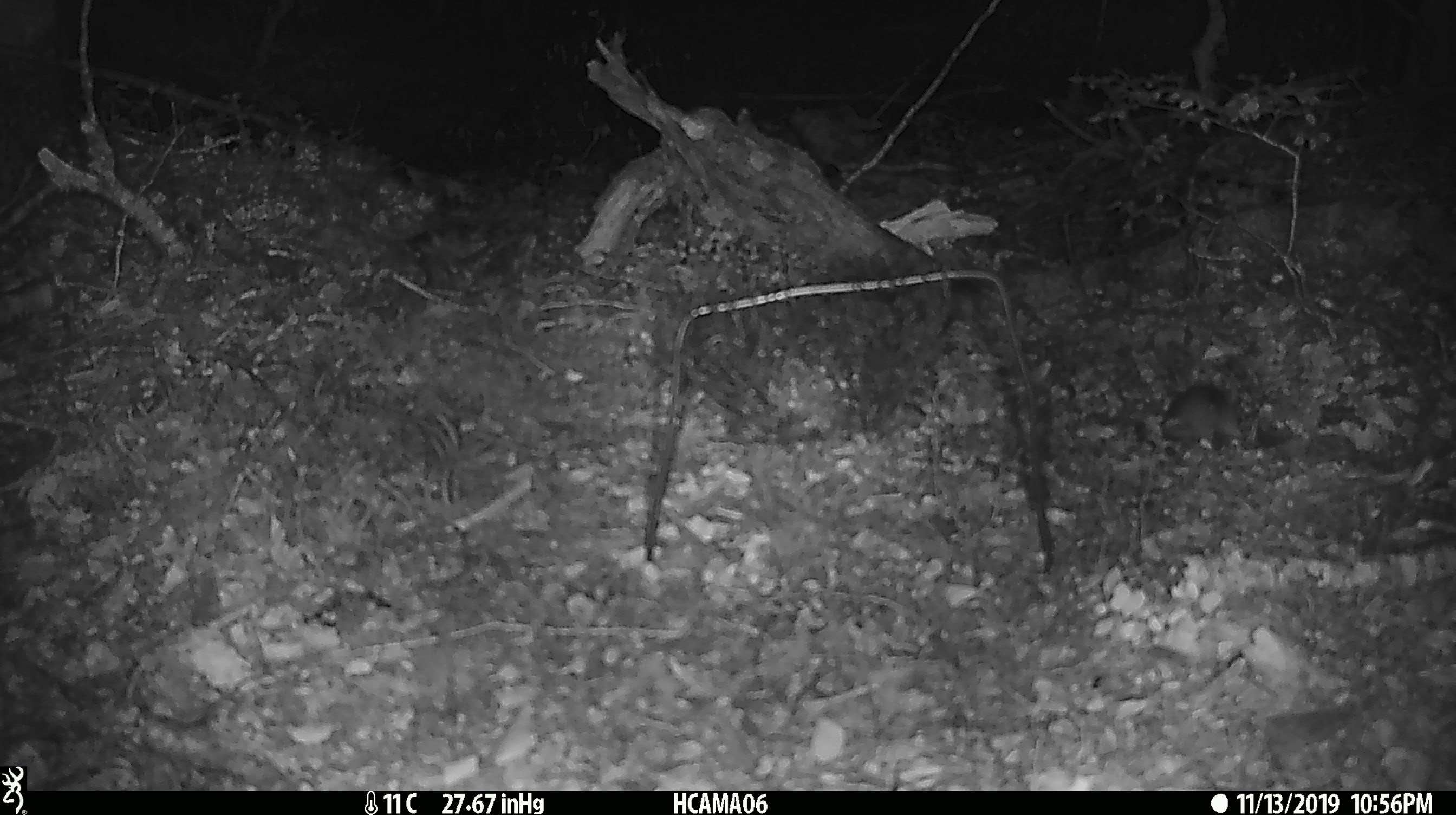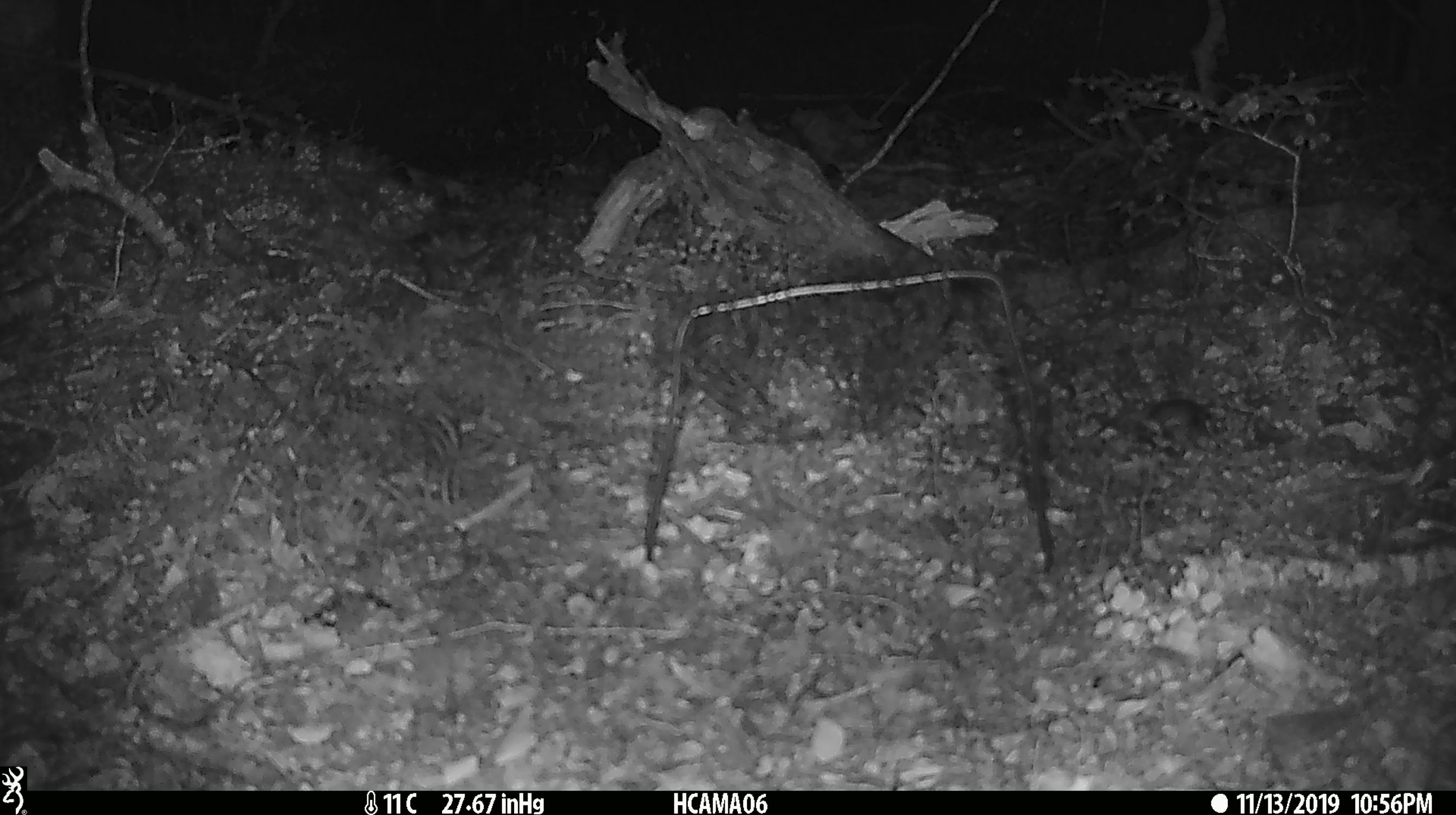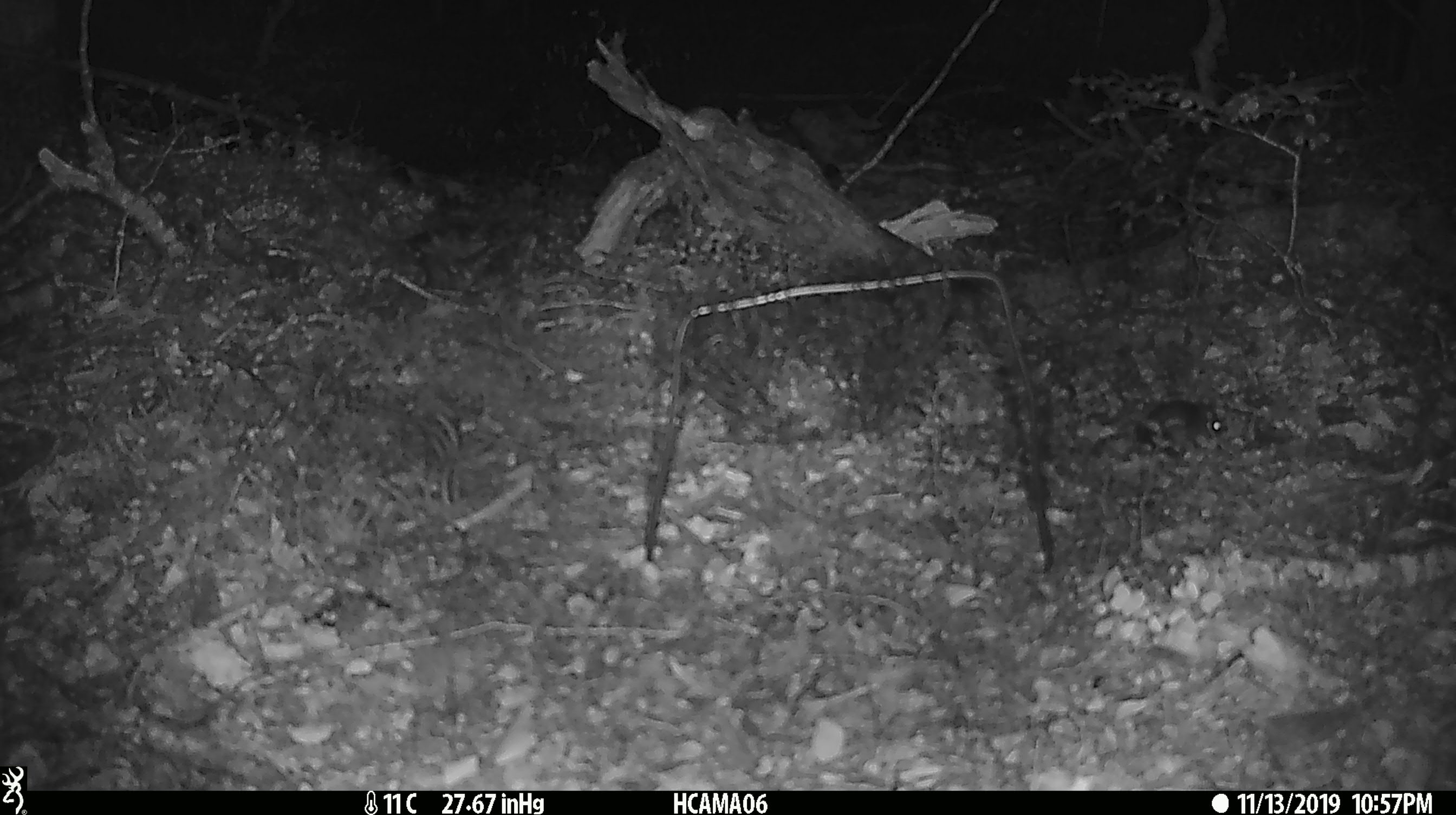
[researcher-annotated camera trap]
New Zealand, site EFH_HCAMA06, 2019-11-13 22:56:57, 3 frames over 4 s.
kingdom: Animalia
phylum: Chordata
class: Mammalia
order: Rodentia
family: Muridae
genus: Mus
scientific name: Mus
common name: mouse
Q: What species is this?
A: Mouse (Mus).